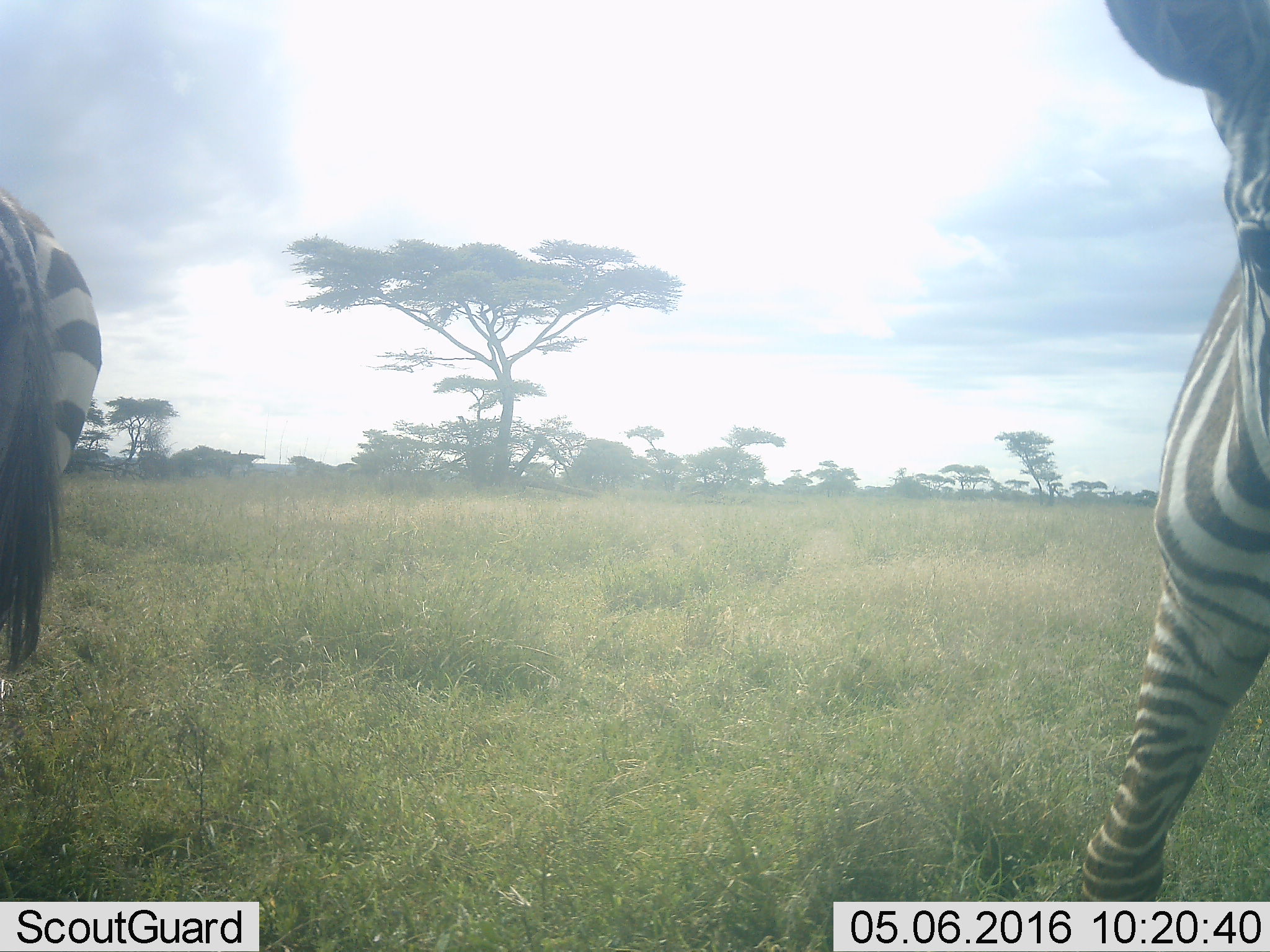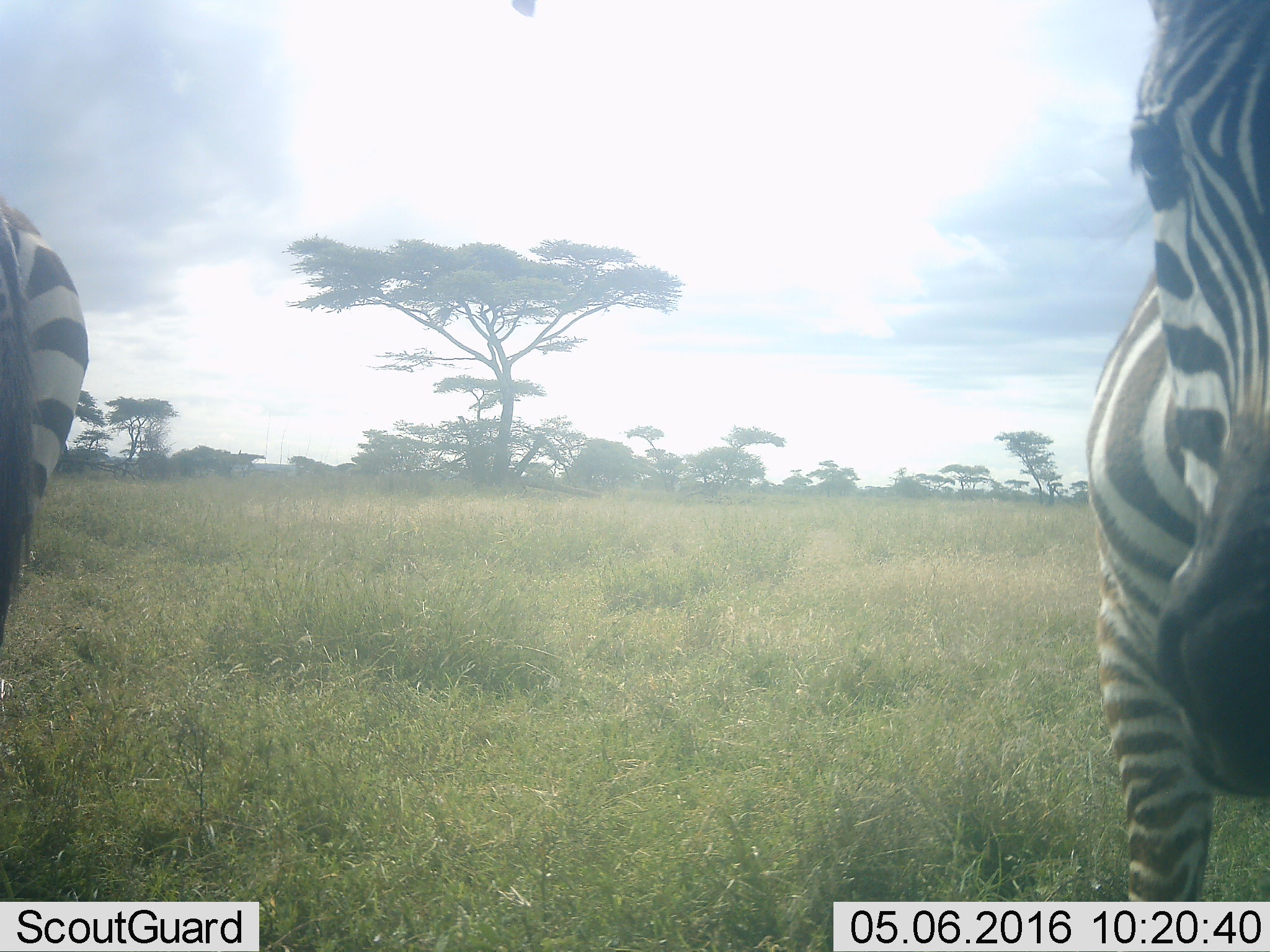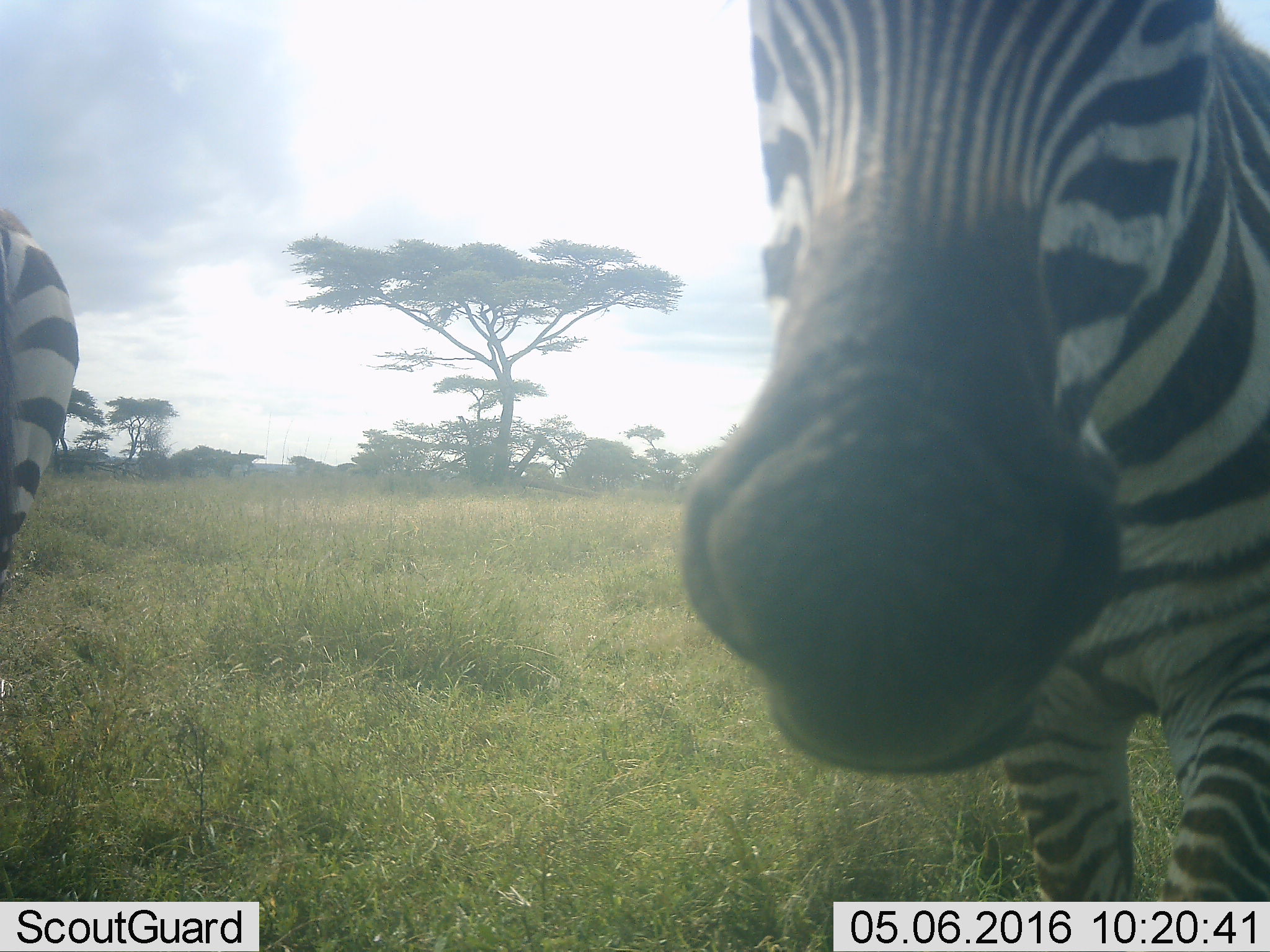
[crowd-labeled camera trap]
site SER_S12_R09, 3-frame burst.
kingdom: Animalia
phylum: Chordata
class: Mammalia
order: Perissodactyla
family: Equidae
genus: Equus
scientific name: Equus quagga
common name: plains zebra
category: zebraplains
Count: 2.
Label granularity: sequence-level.